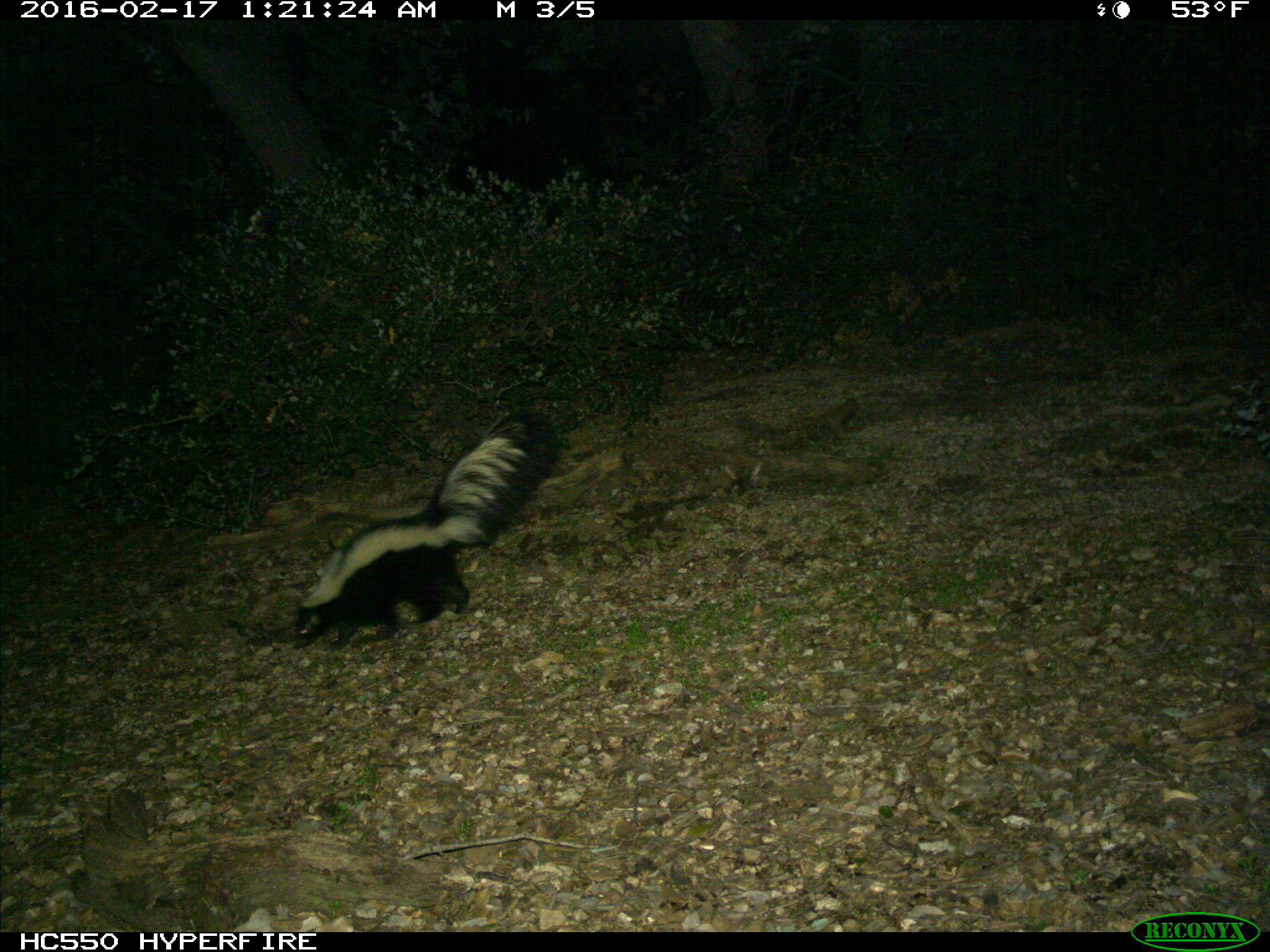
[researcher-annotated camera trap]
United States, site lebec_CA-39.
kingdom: Animalia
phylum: Chordata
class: Mammalia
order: Carnivora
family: Mephitidae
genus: Mephitis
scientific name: Mephitis mephitis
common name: striped skunk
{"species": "Mephitis mephitis (striped skunk)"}